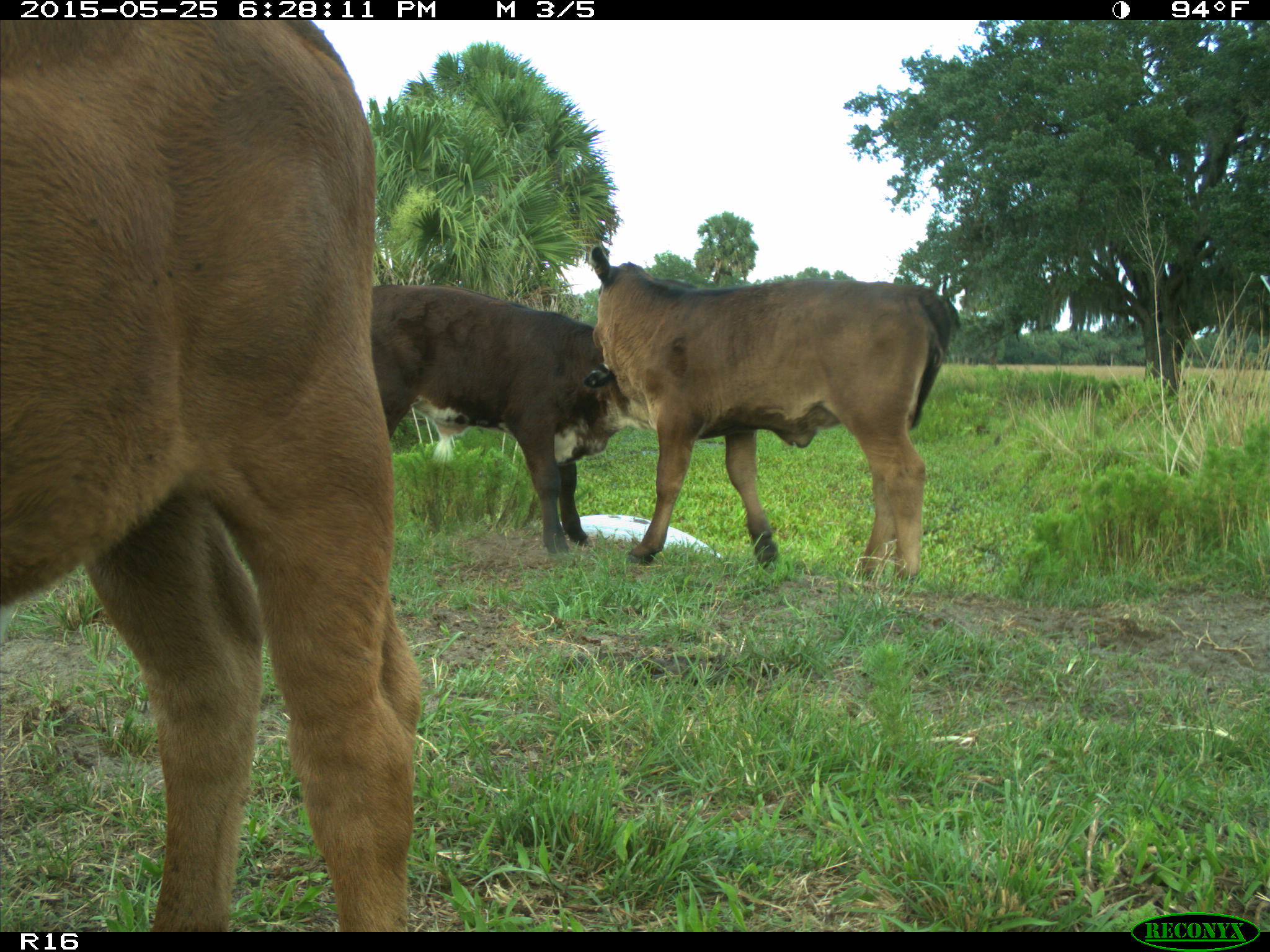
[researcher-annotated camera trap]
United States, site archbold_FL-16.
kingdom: Animalia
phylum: Chordata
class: Mammalia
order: Artiodactyla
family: Bovidae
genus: Bos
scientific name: Bos taurus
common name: domestic cow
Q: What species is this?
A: Bos taurus (domestic cow).